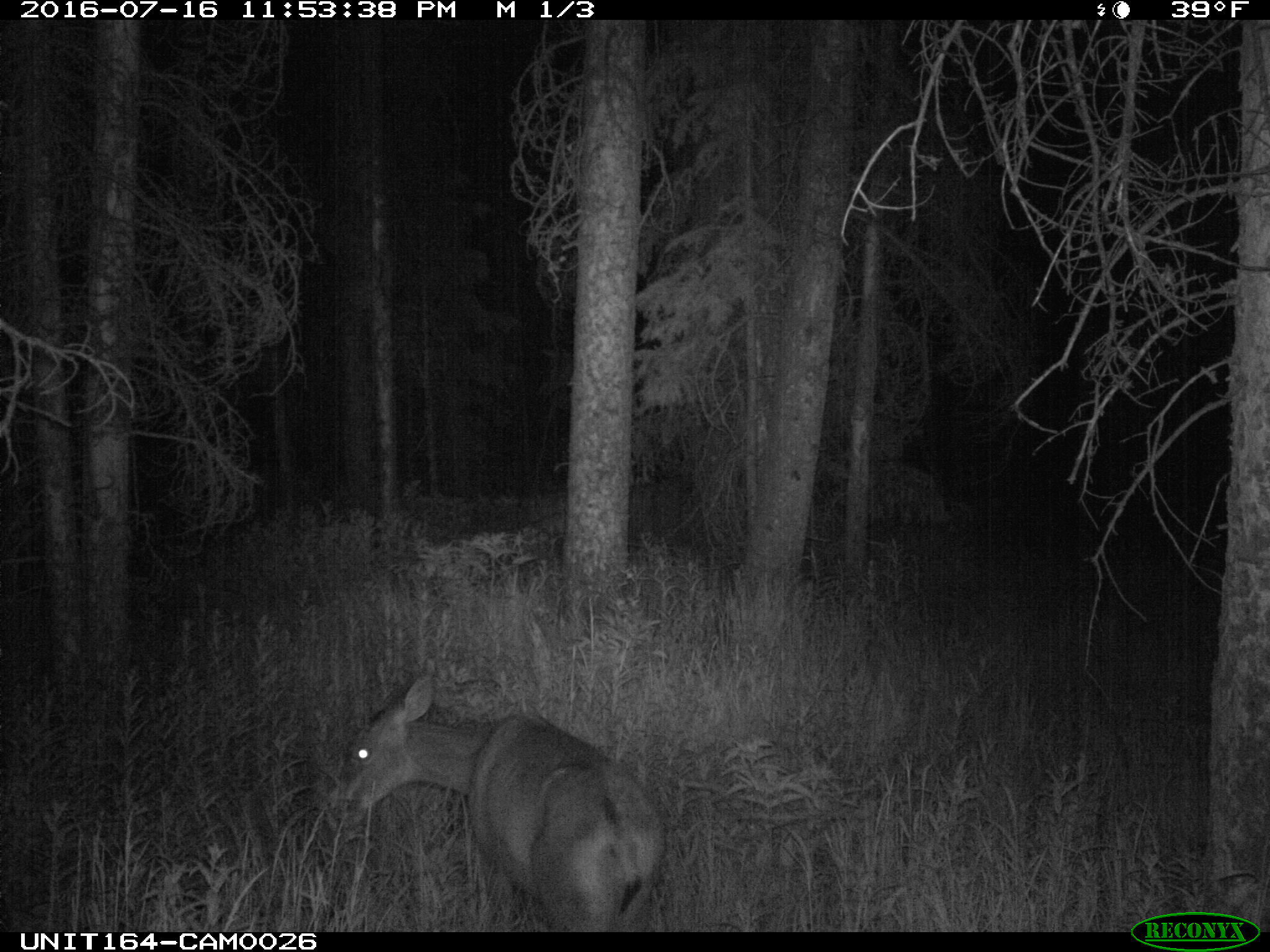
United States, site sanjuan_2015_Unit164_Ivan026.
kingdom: Animalia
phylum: Chordata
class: Mammalia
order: Artiodactyla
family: Cervidae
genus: Odocoileus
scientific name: Odocoileus hemionus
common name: mule deer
Odocoileus hemionus (mule deer).